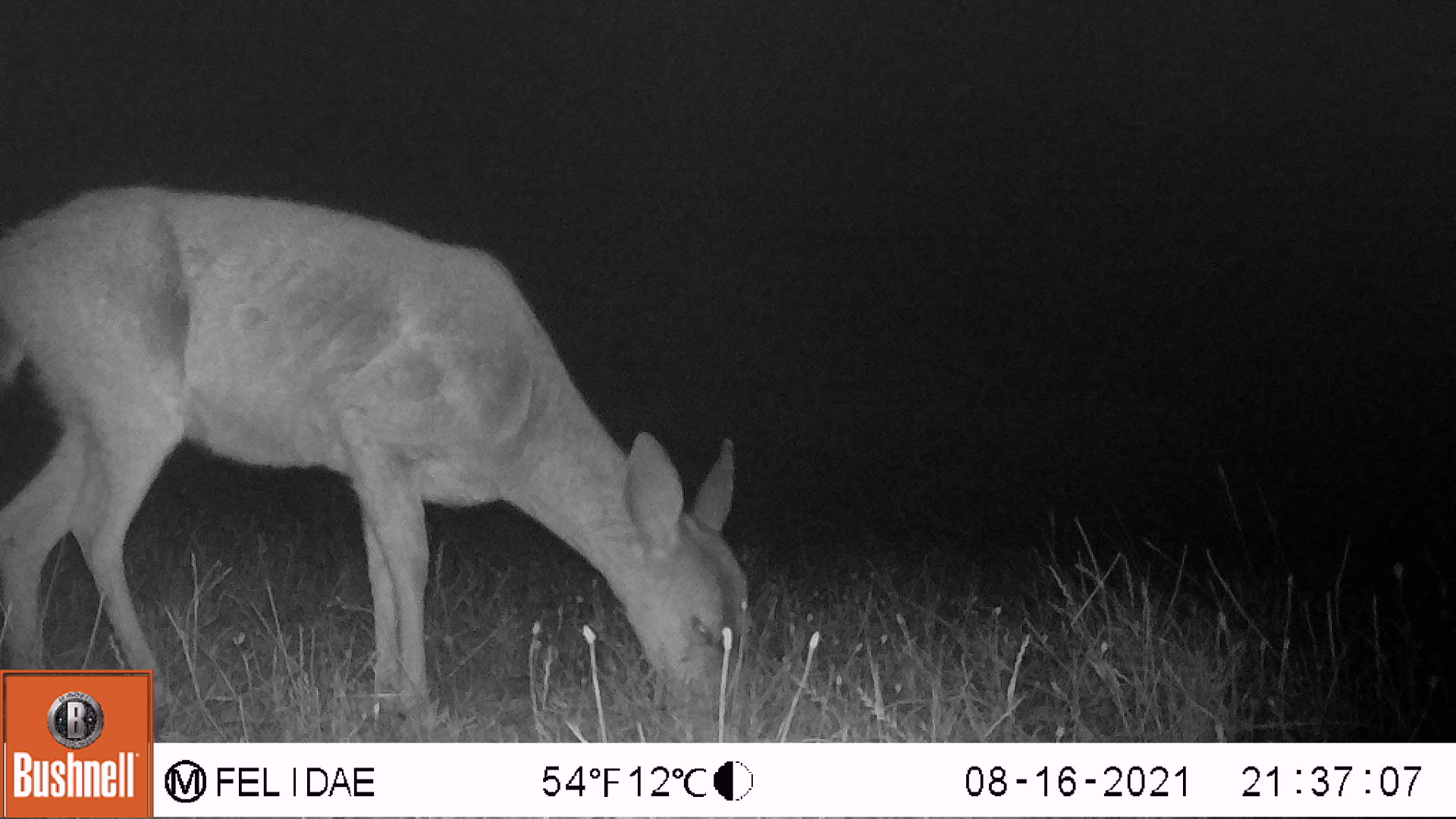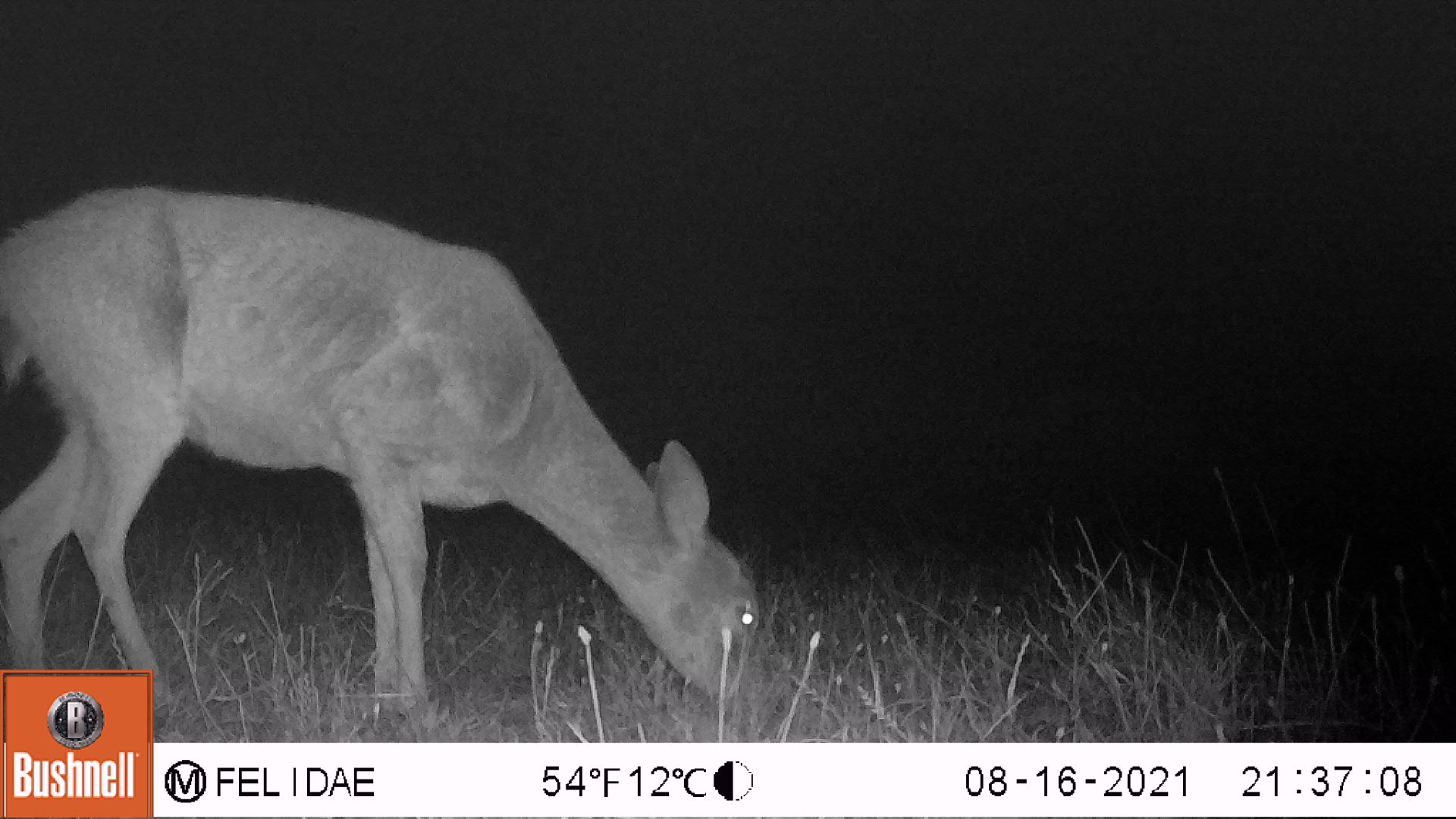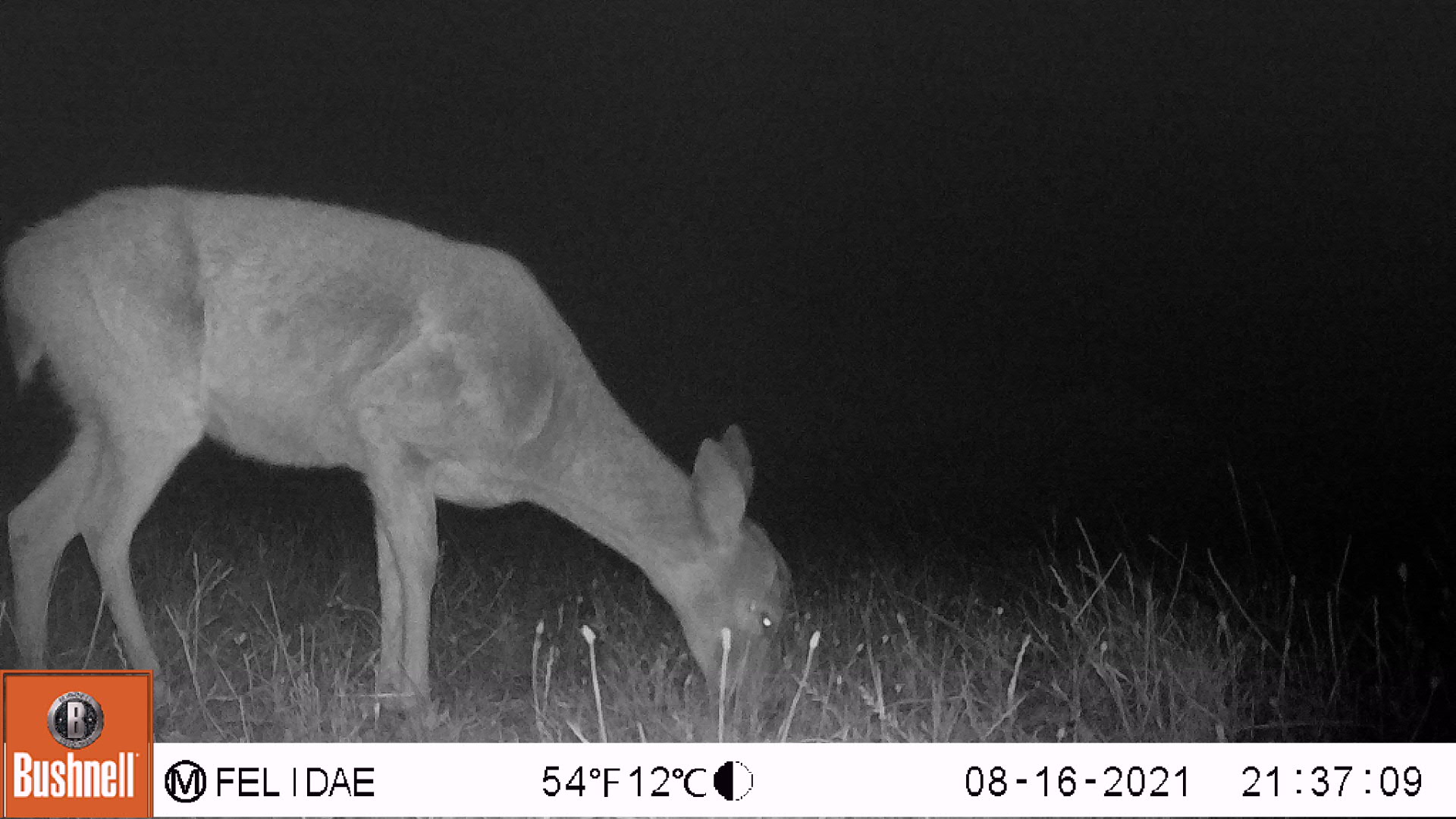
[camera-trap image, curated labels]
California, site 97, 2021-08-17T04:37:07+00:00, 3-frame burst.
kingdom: Animalia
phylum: Chordata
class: Mammalia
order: Artiodactyla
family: Cervidae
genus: Odocoileus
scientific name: Odocoileus hemionus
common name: mule deer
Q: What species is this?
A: Mule deer (Odocoileus hemionus).